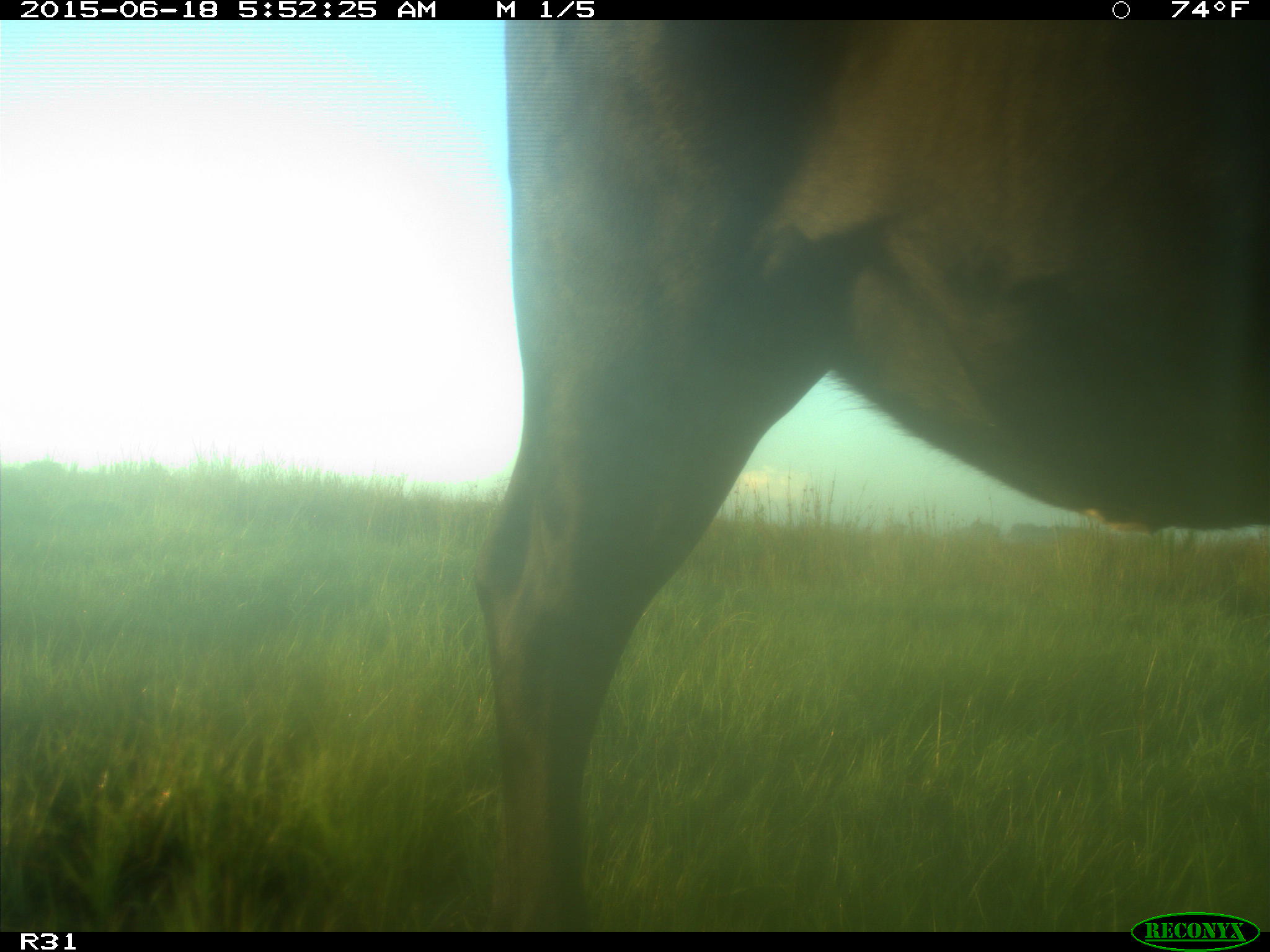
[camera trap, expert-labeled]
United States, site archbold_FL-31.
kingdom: Animalia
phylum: Chordata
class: Mammalia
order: Artiodactyla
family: Bovidae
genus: Bos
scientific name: Bos taurus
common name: domestic cow